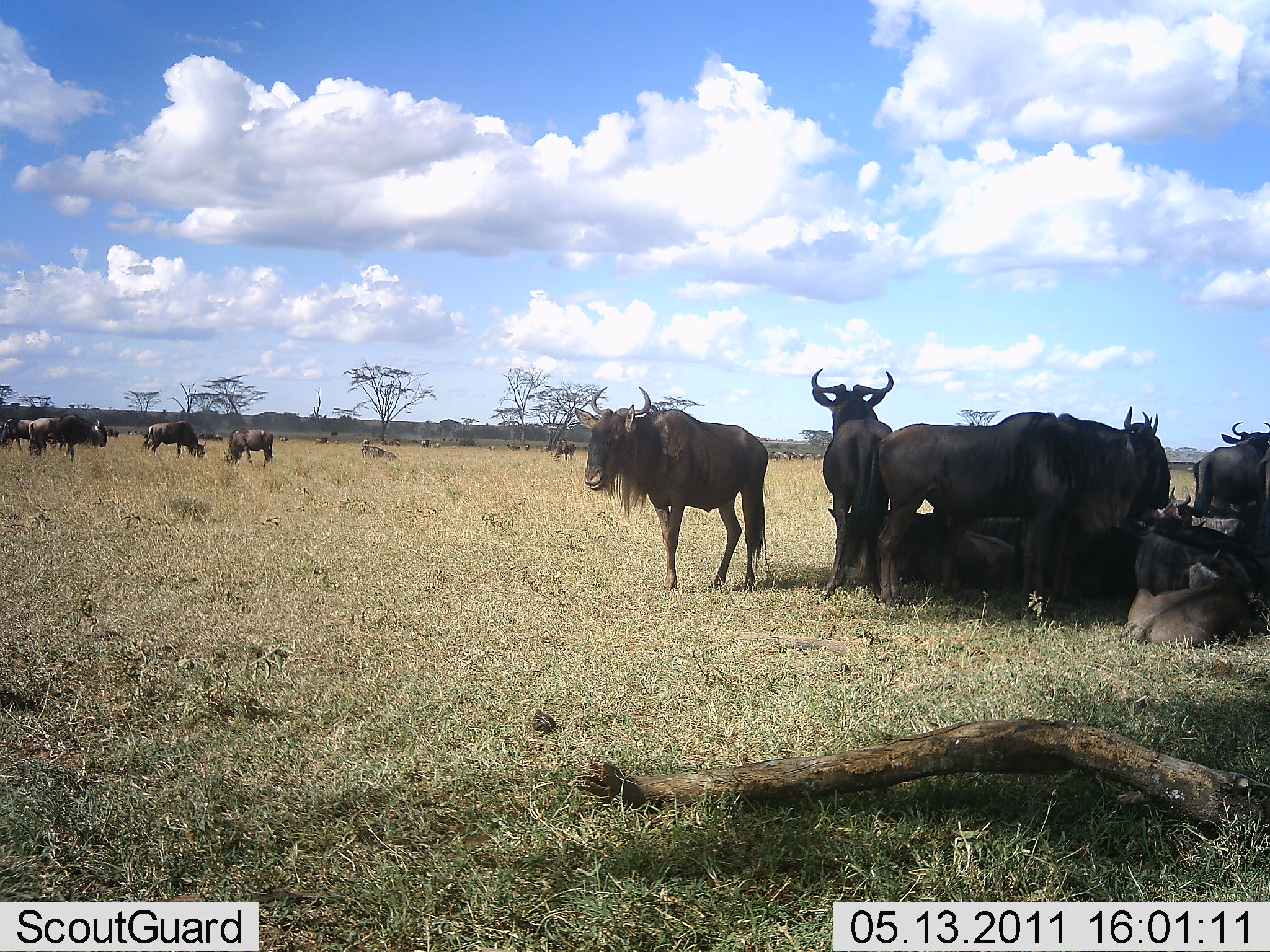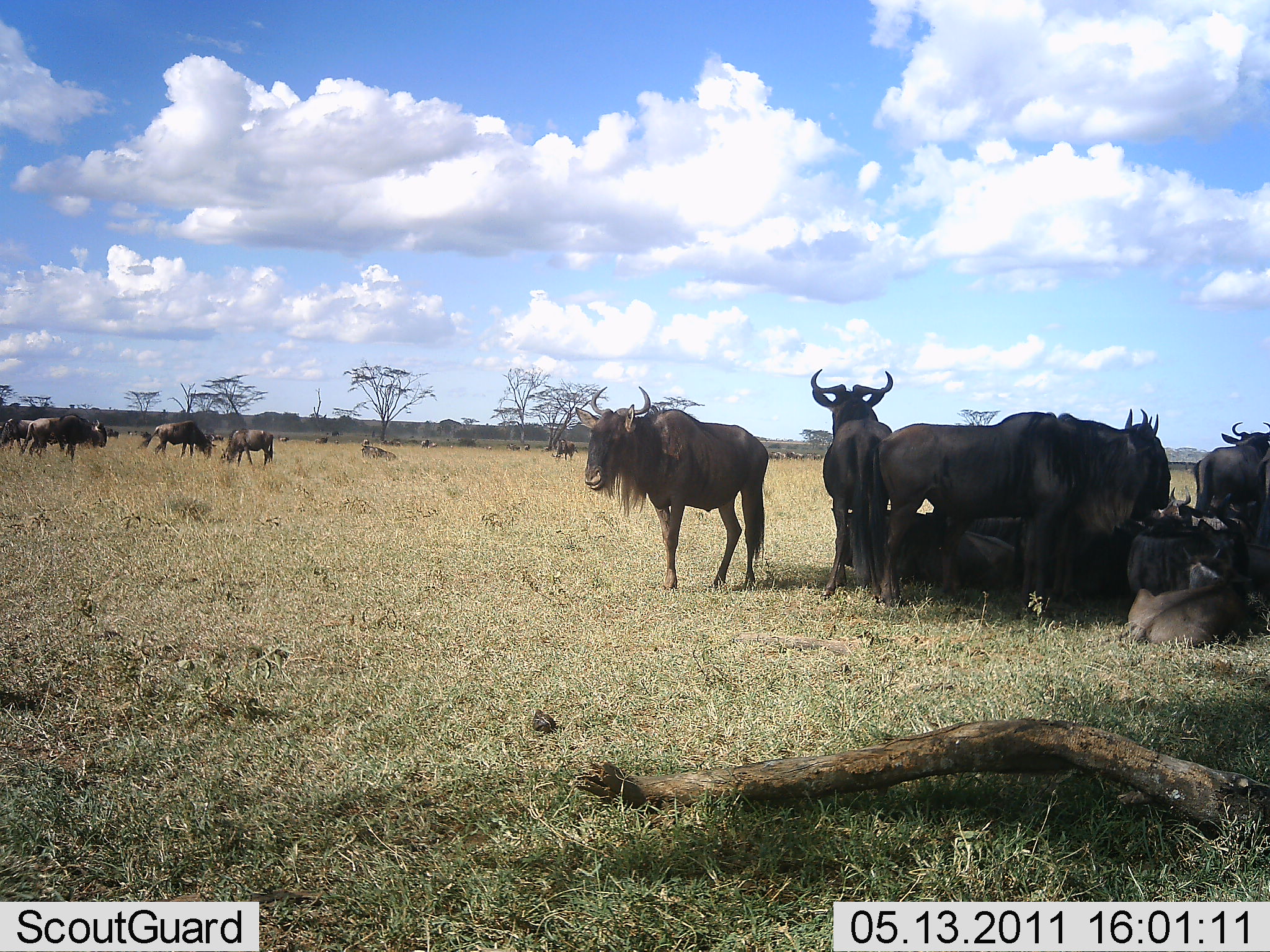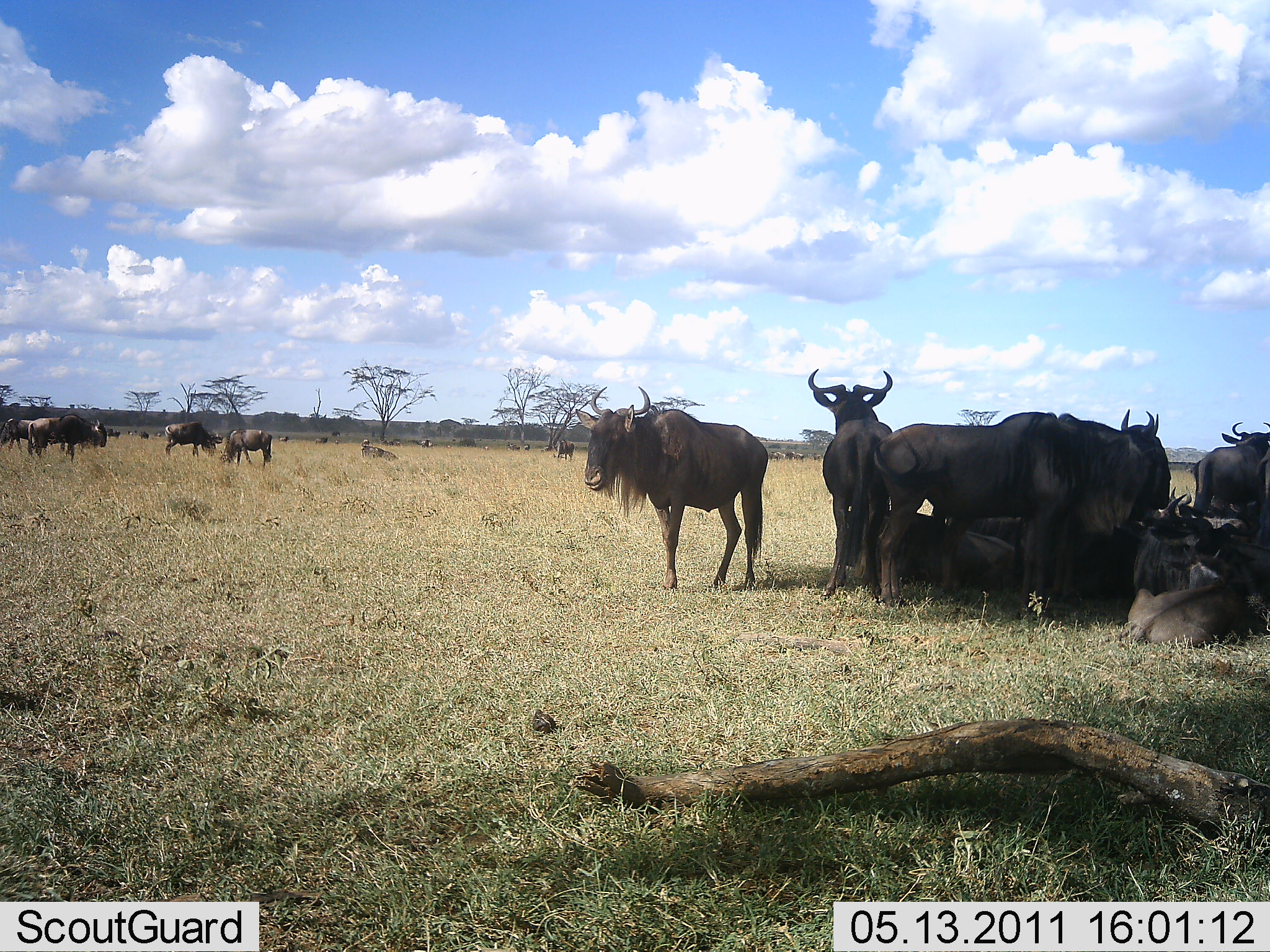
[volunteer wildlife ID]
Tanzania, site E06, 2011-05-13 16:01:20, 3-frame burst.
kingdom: Animalia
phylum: Chordata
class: Mammalia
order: Artiodactyla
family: Bovidae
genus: Connochaetes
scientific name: Connochaetes taurinus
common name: blue wildebeest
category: wildebeest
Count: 11-50.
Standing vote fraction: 69%.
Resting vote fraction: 85%.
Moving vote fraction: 23%.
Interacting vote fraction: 15%.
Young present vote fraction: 8%.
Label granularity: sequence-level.